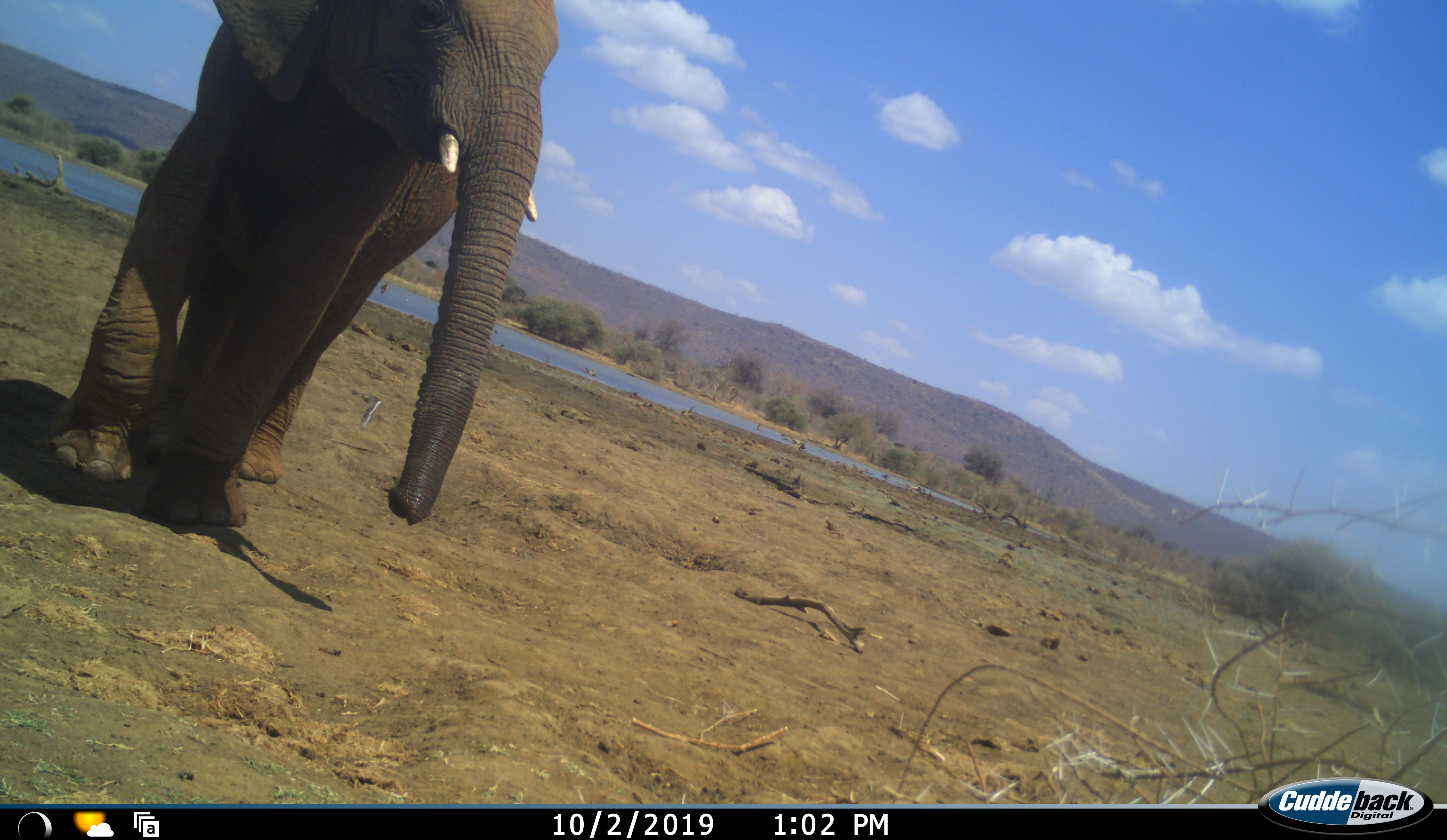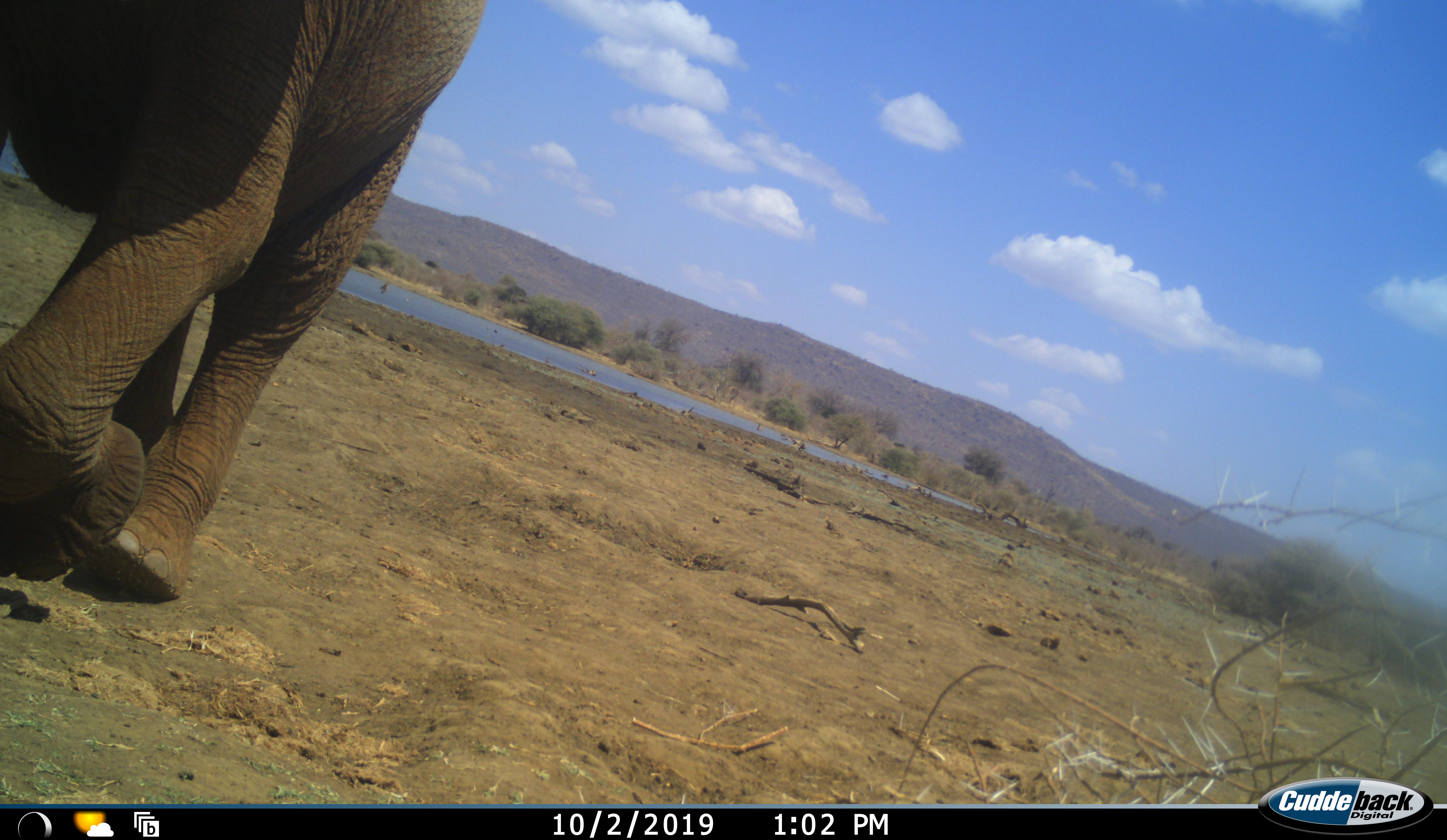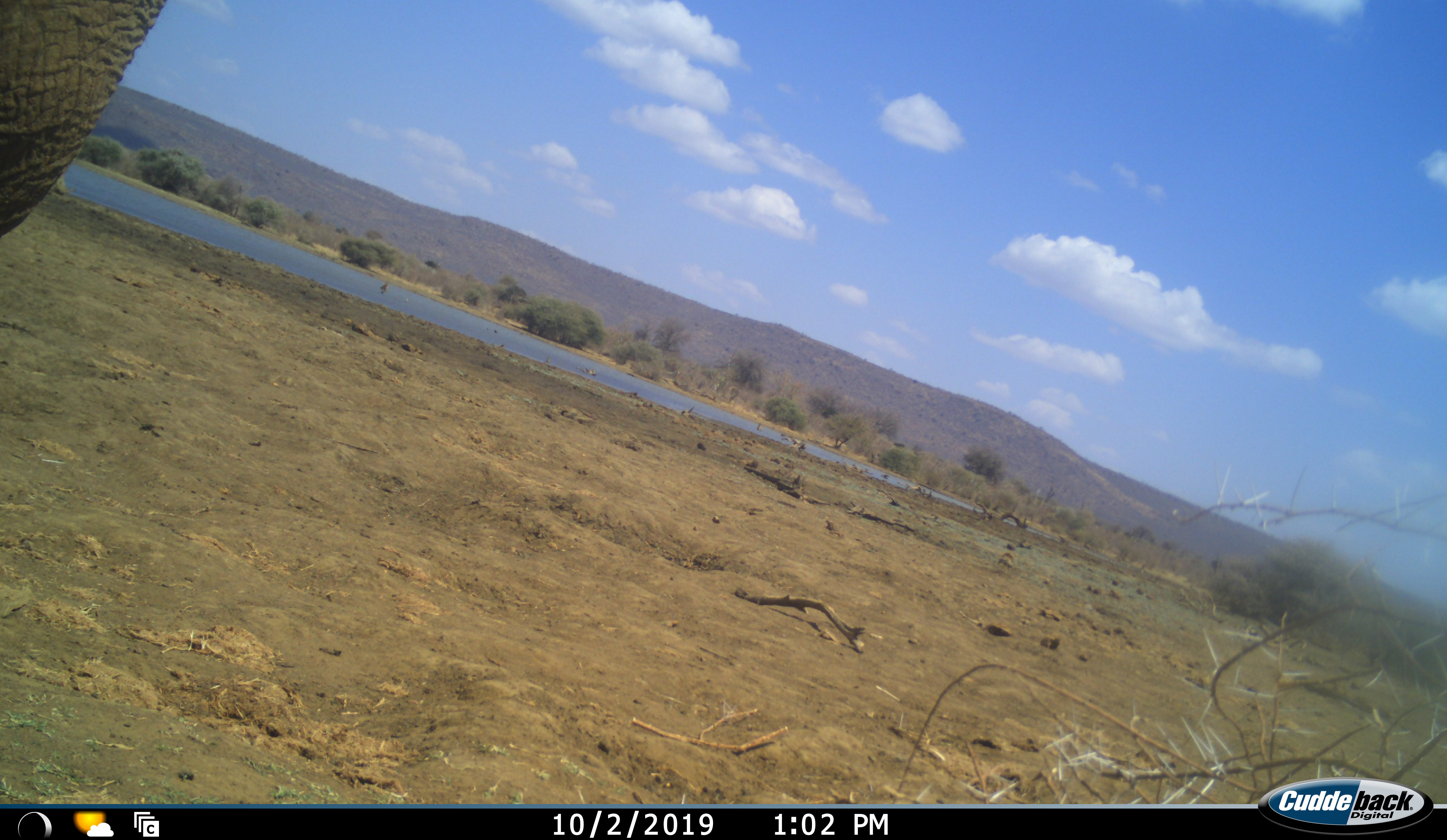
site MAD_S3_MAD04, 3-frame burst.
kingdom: Animalia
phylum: Chordata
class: Mammalia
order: Proboscidea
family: Elephantidae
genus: Loxodonta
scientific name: Loxodonta africana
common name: african bush elephant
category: elephant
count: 1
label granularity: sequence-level